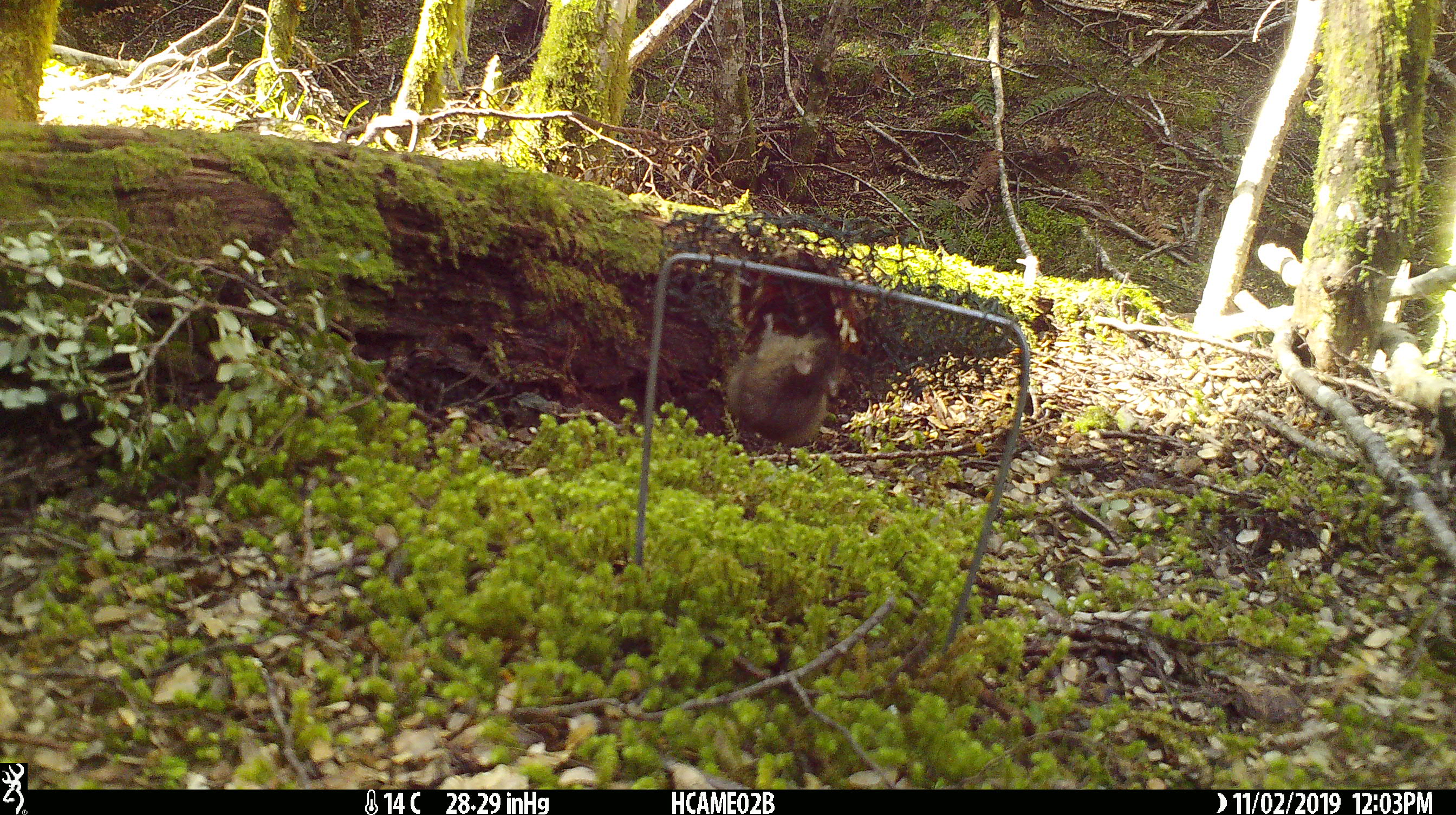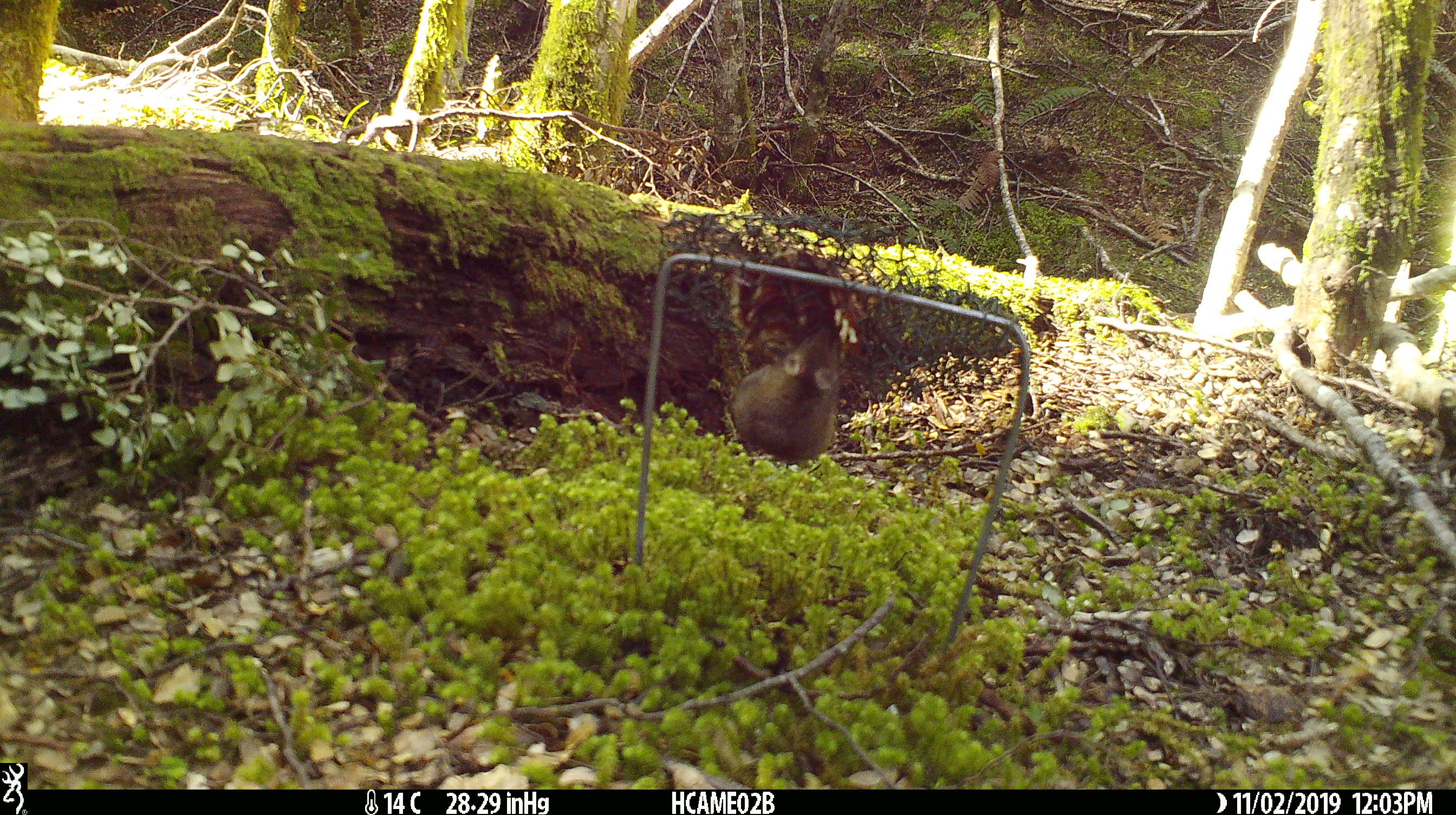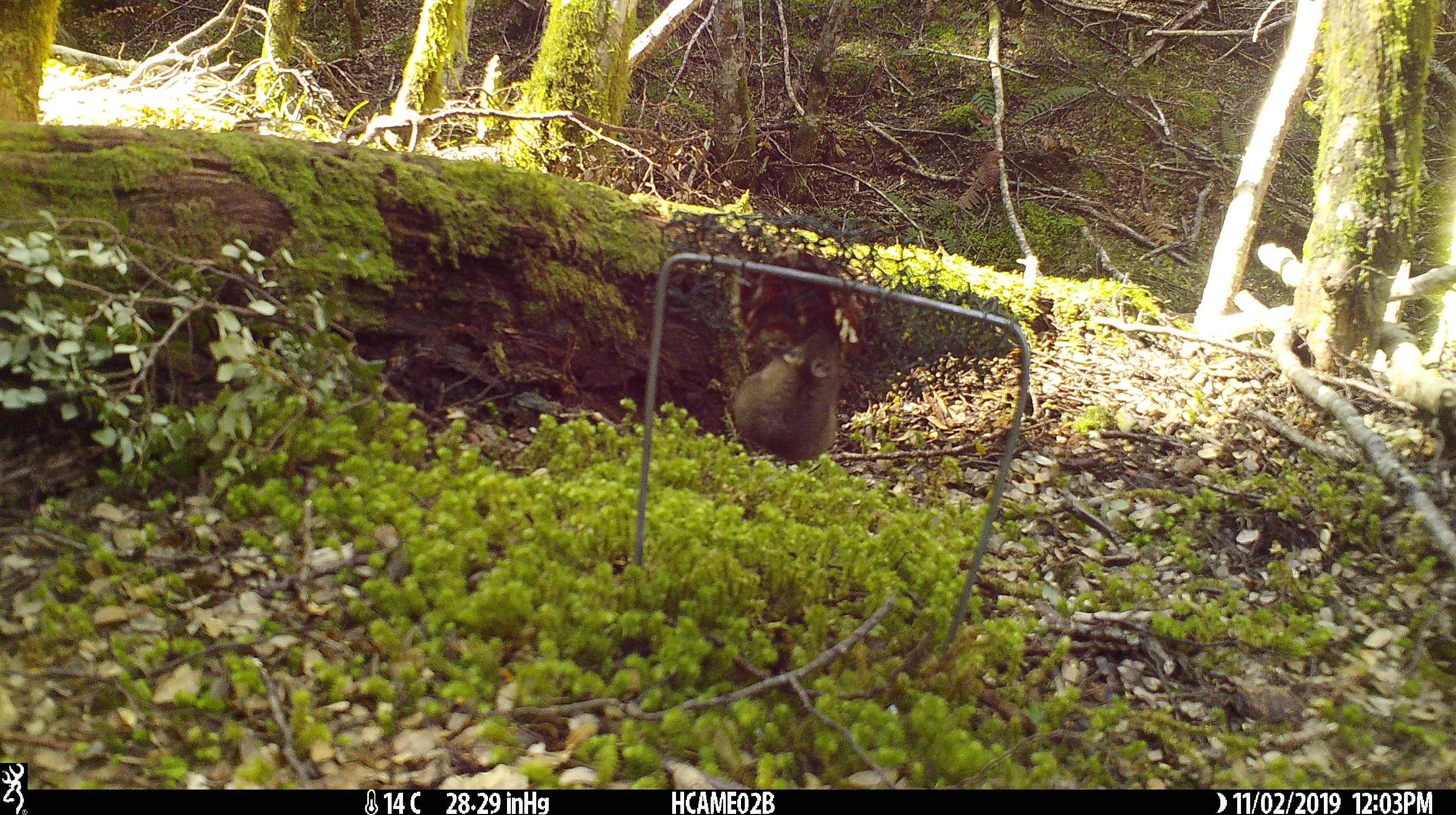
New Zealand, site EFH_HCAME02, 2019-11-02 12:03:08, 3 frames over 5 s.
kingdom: Animalia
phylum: Chordata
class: Mammalia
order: Rodentia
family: Muridae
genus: Mus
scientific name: Mus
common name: mouse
Mouse (Mus).